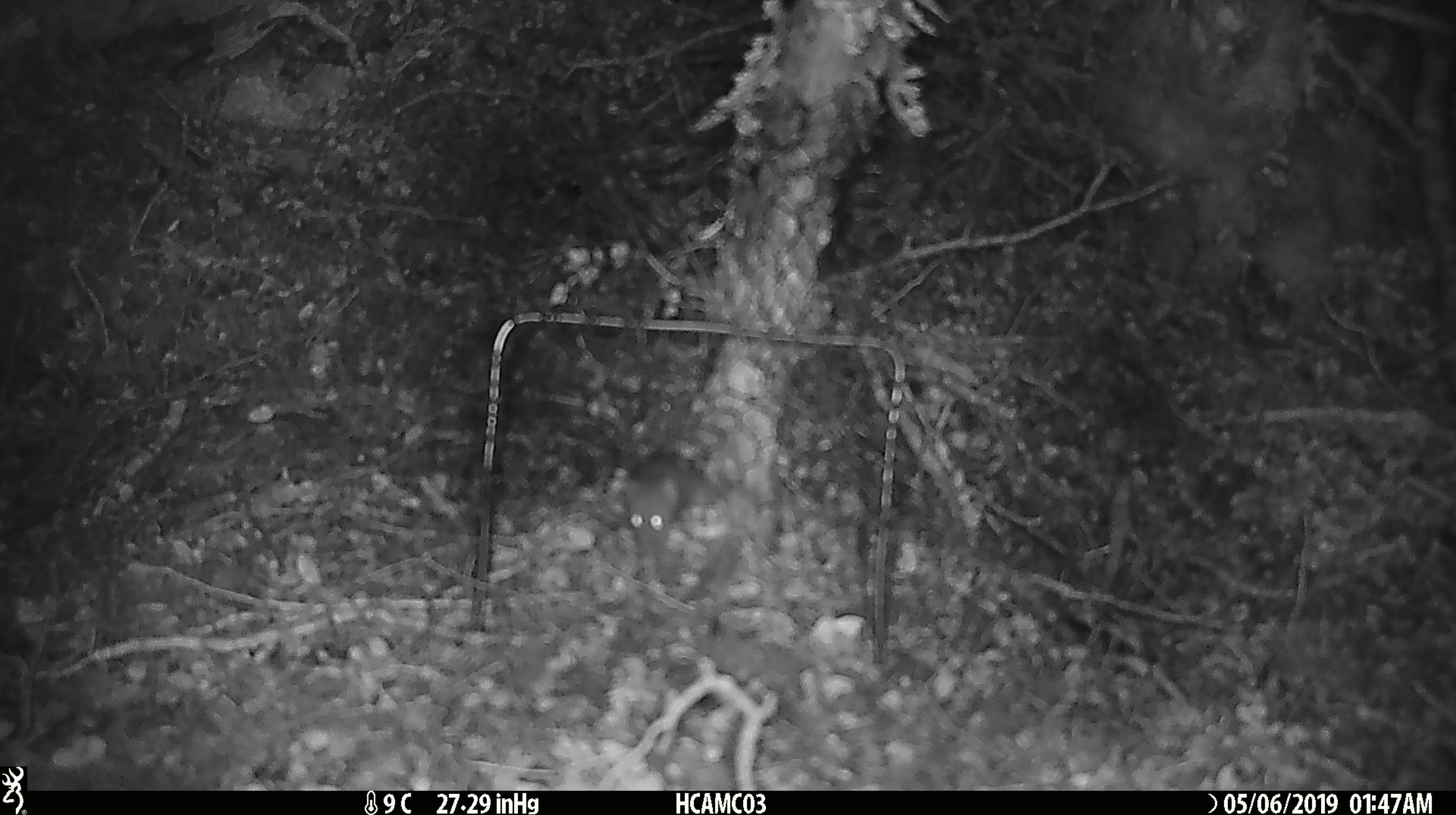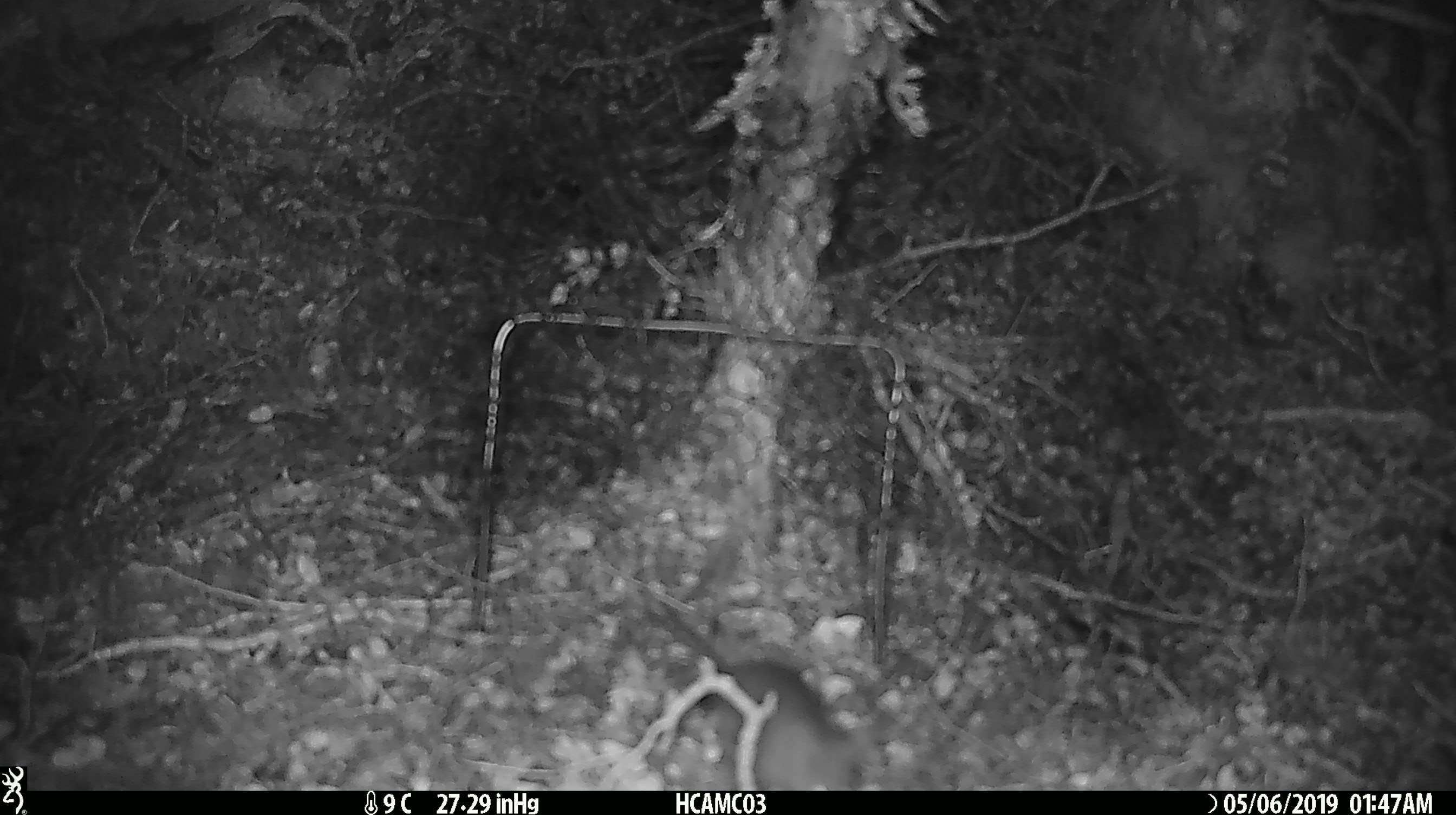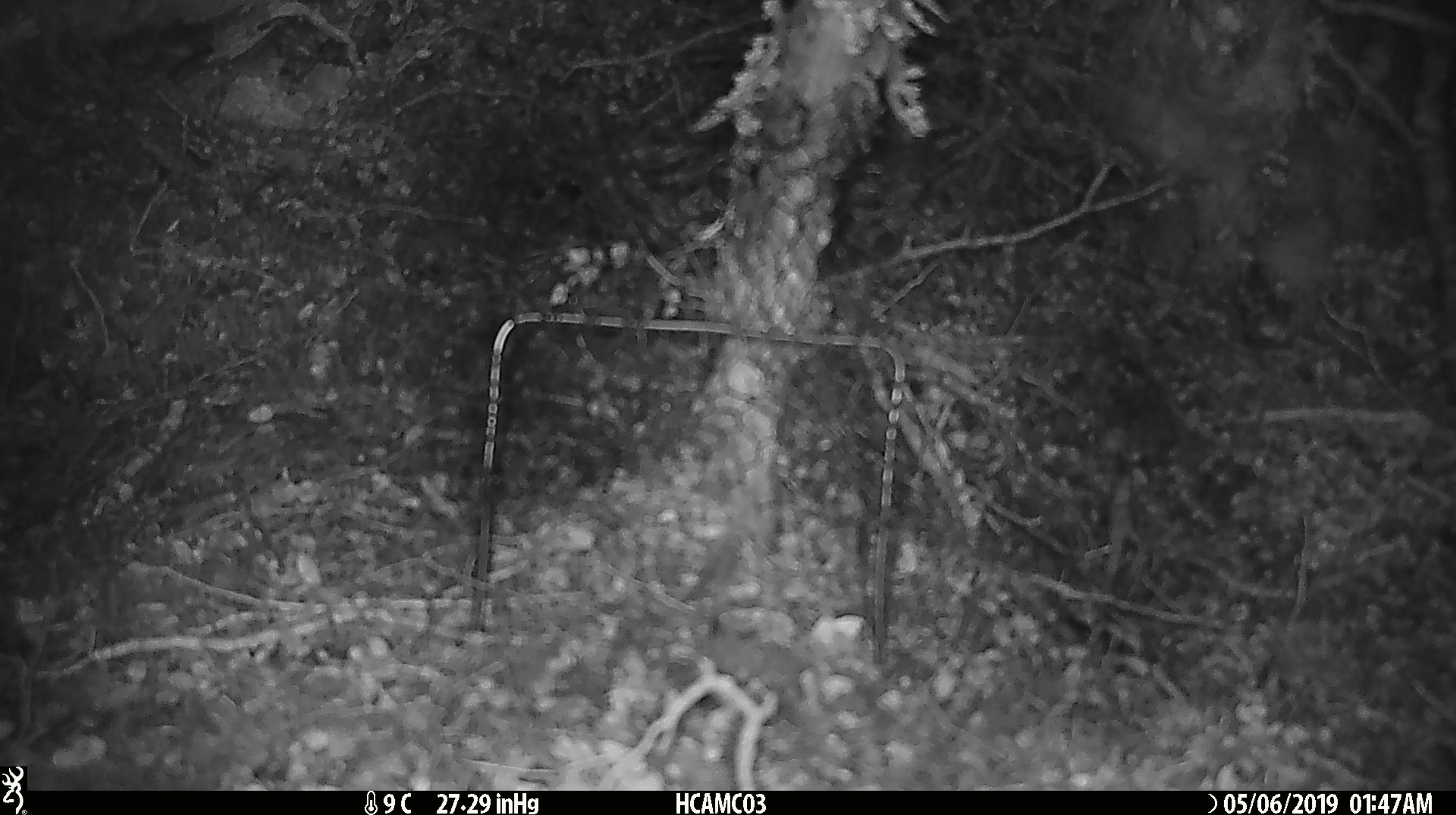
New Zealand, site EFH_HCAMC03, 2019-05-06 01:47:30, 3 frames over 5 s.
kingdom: Animalia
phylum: Chordata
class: Mammalia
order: Rodentia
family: Muridae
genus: Mus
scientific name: Mus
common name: mouse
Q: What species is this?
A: Mouse (Mus).